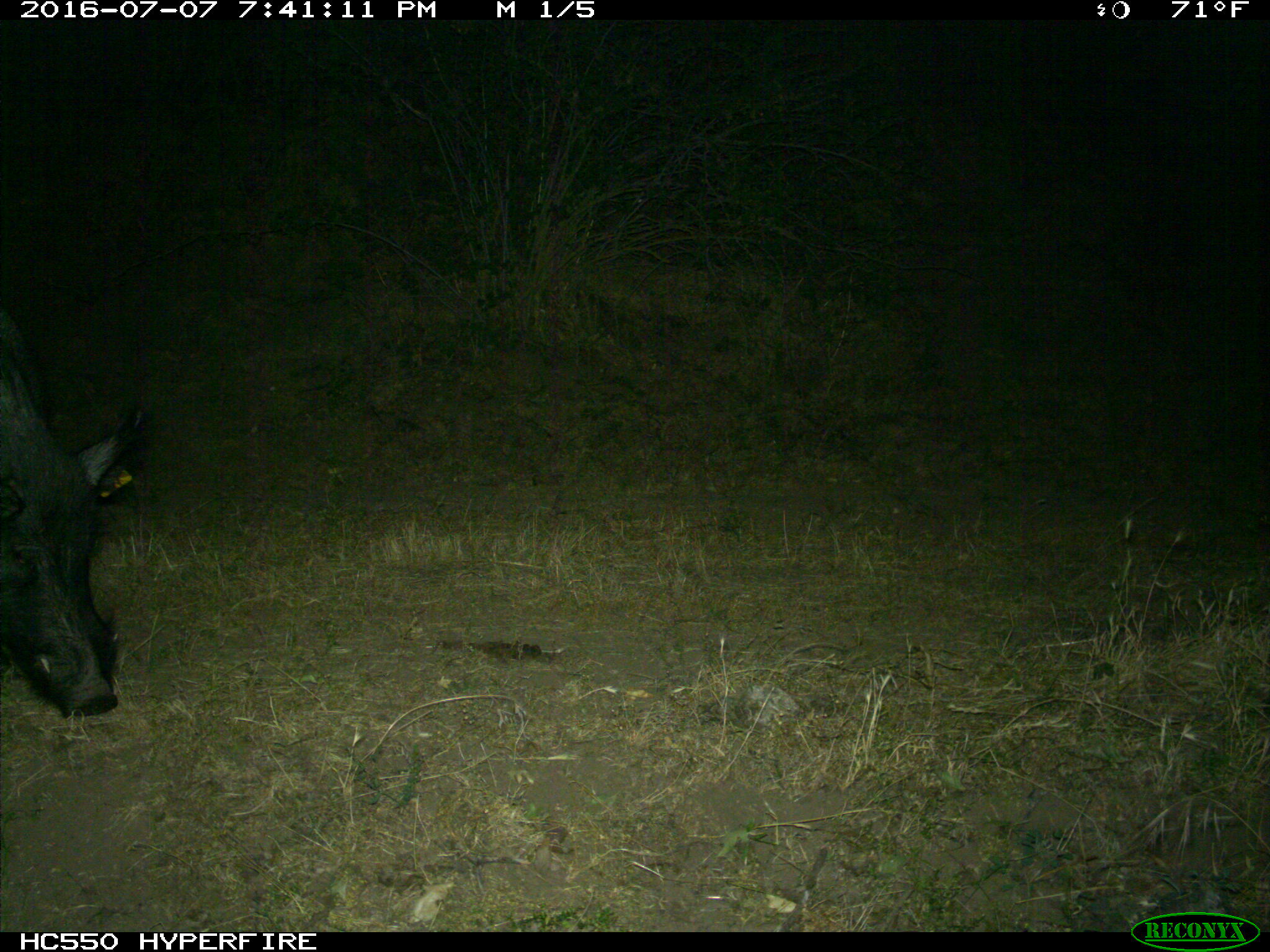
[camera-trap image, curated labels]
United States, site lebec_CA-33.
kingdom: Animalia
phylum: Chordata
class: Mammalia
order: Artiodactyla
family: Suidae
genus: Sus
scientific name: Sus scrofa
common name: wild boar